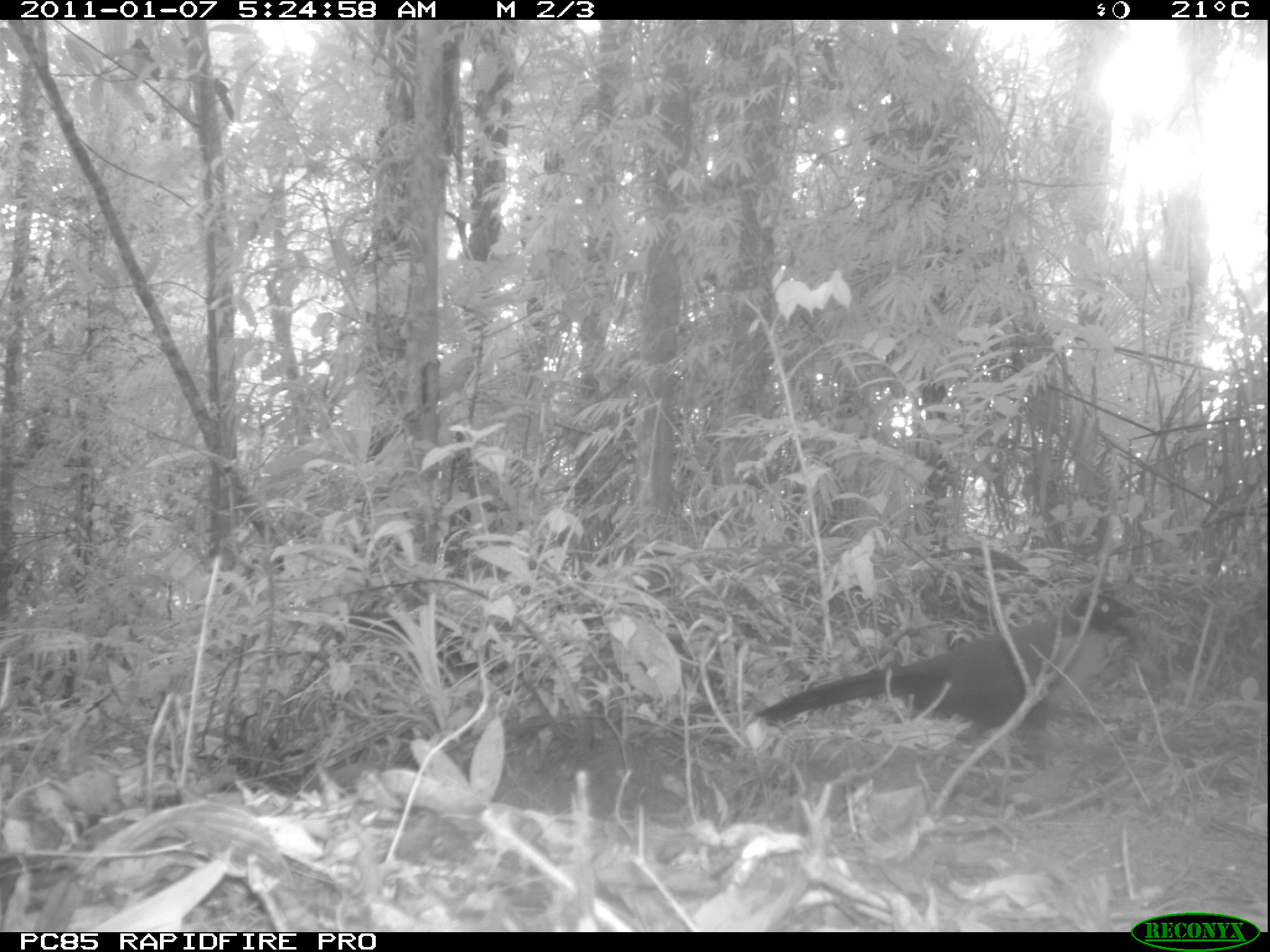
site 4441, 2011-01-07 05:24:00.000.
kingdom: Animalia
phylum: Chordata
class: Aves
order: Cuculiformes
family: Cuculidae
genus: Coua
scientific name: Coua serriana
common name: red-breasted coua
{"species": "Coua serriana (red-breasted coua)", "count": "1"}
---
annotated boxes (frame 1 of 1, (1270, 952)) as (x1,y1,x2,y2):
coua serriana: (753,592,1137,741)